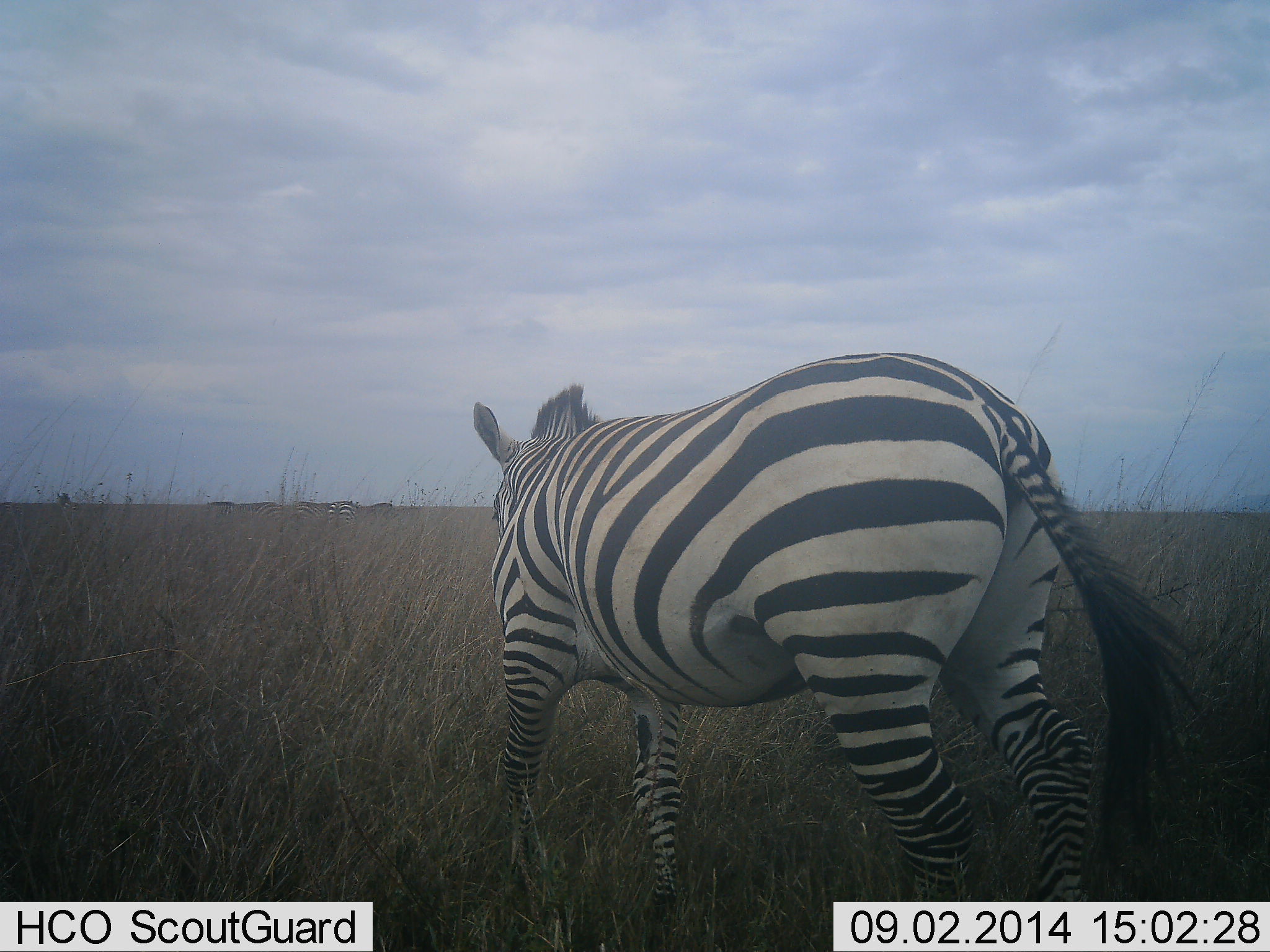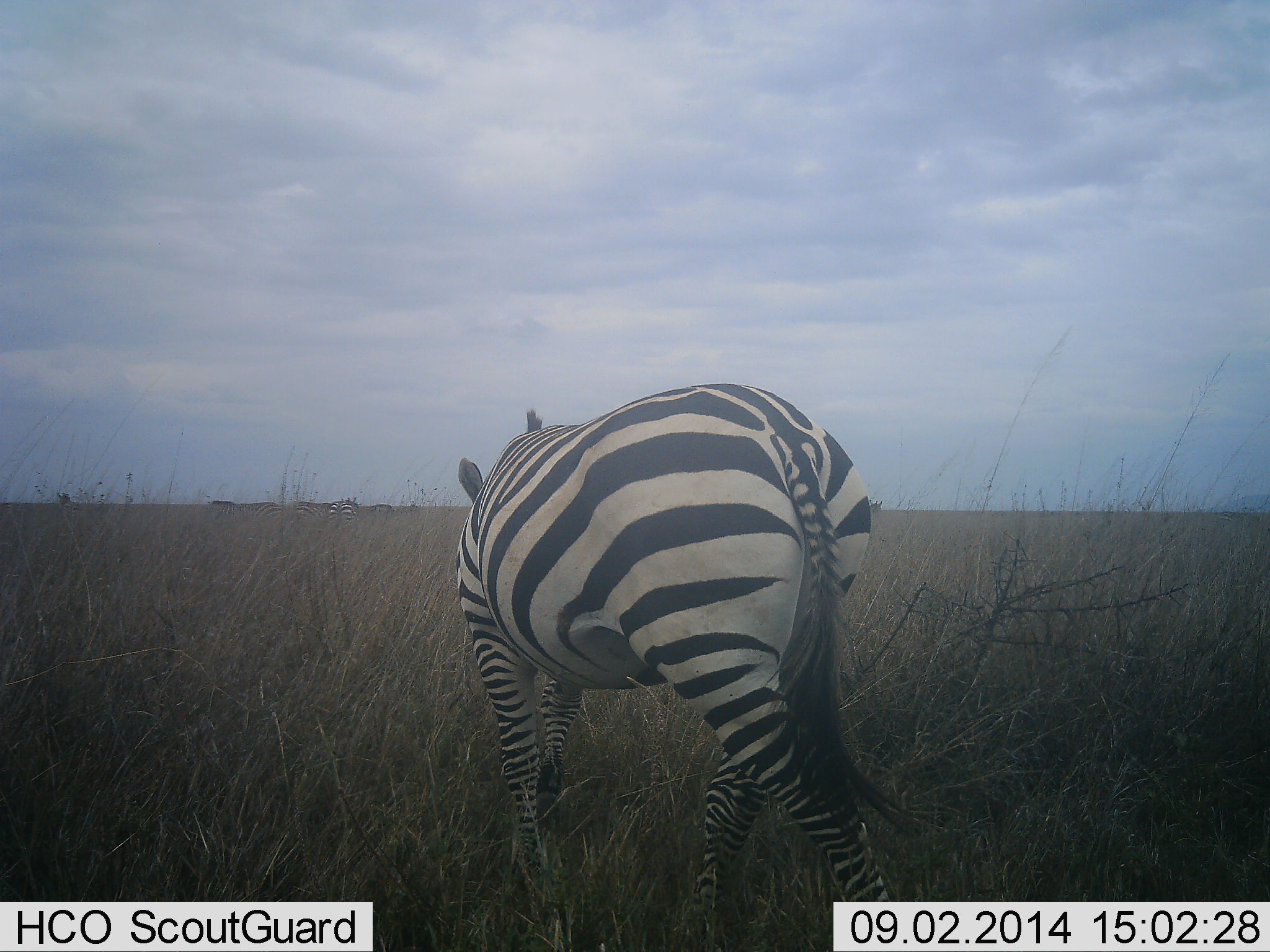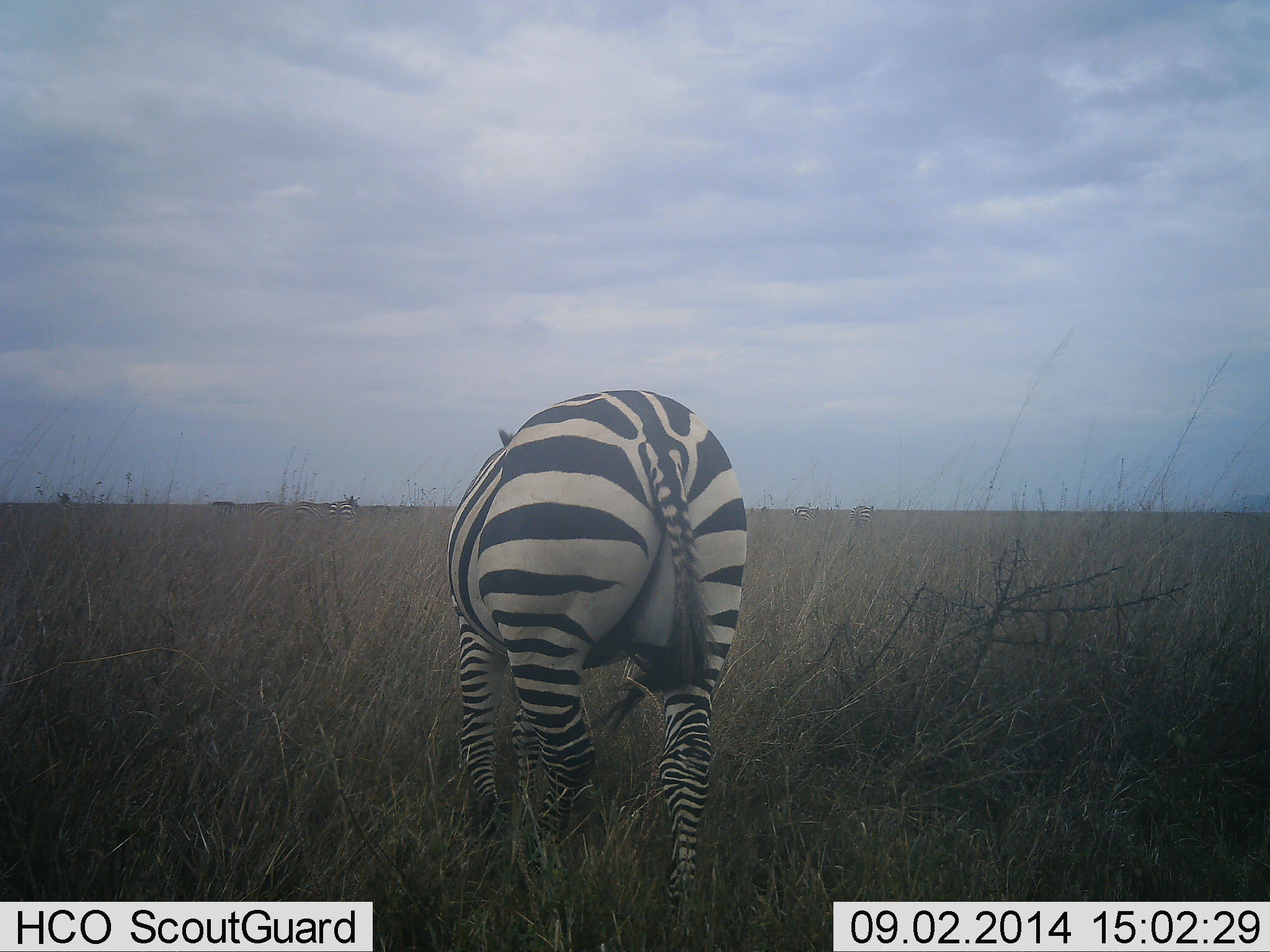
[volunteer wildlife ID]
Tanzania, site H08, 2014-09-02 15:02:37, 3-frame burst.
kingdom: Animalia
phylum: Chordata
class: Mammalia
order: Perissodactyla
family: Equidae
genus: Equus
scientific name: Equus quagga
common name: plains zebra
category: zebra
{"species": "zebra (plains zebra) (Equus quagga)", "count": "1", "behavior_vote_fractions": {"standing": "10%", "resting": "0%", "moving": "90%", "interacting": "0%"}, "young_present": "0%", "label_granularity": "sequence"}